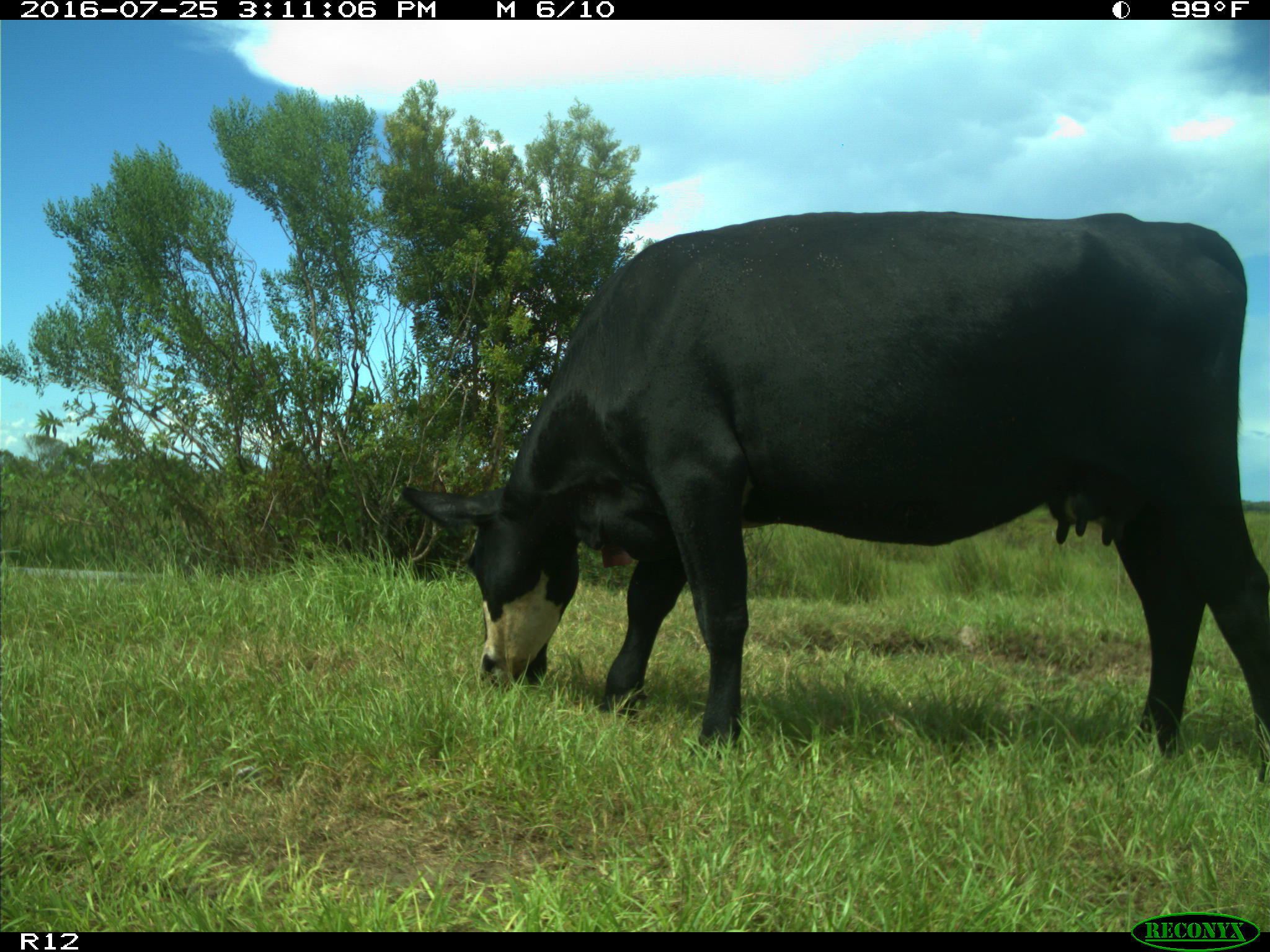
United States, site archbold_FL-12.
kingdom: Animalia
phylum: Chordata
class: Mammalia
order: Artiodactyla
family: Bovidae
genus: Bos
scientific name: Bos taurus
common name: domestic cow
Bos taurus (domestic cow).